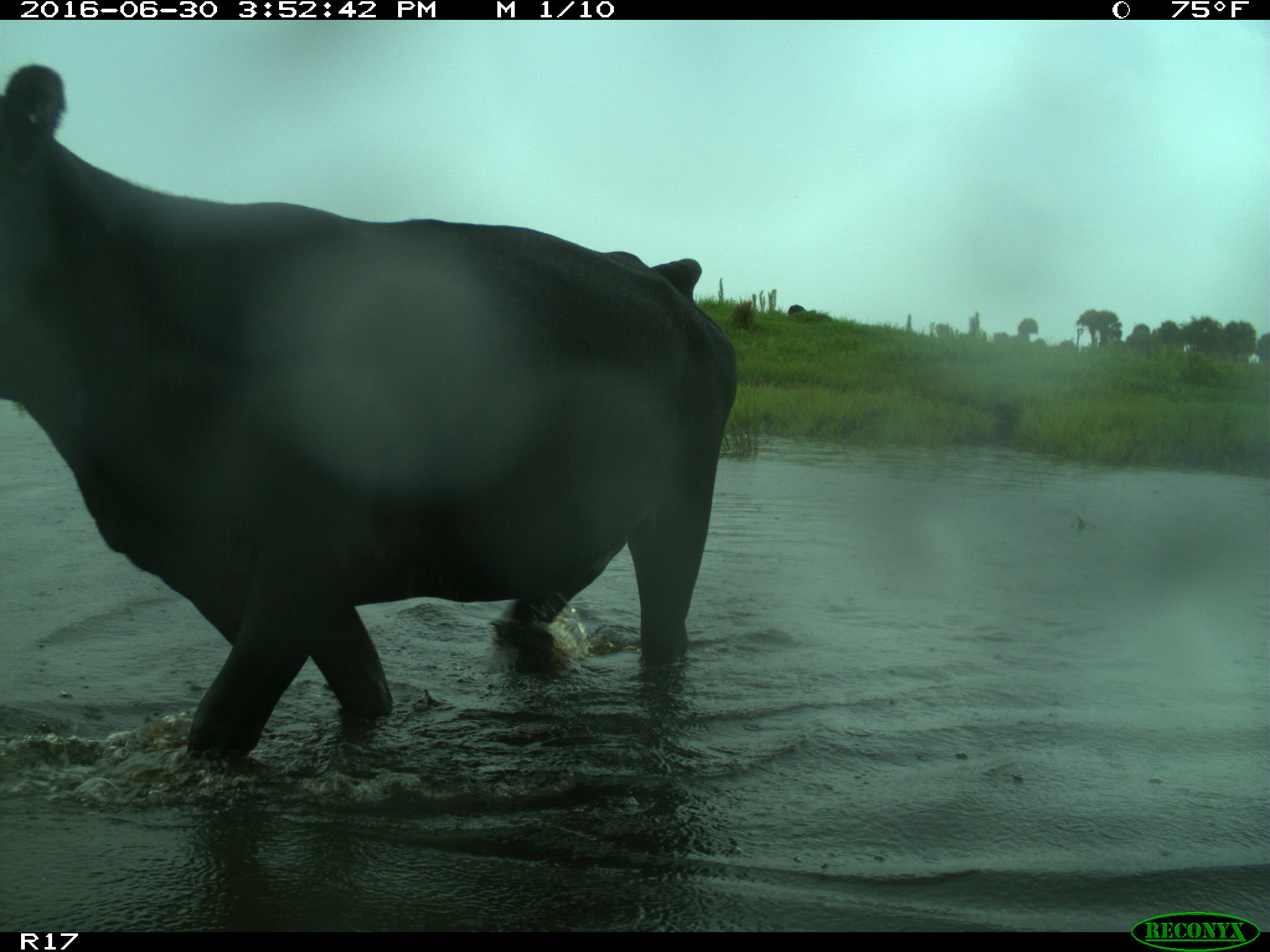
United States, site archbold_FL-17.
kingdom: Animalia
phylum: Chordata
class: Mammalia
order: Artiodactyla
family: Bovidae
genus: Bos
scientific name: Bos taurus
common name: domestic cow